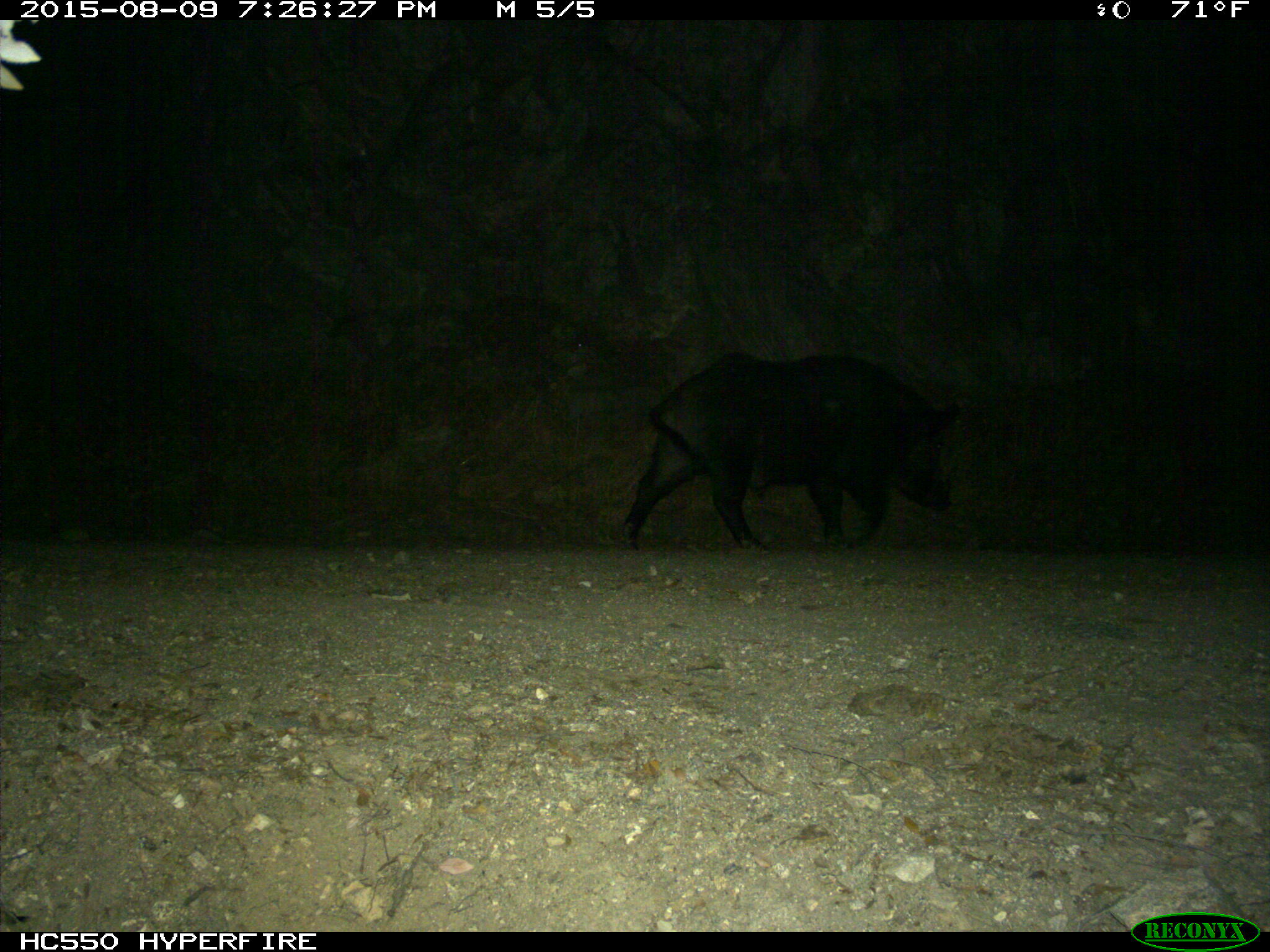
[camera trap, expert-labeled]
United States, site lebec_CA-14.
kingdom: Animalia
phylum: Chordata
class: Mammalia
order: Artiodactyla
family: Suidae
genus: Sus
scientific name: Sus scrofa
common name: wild boar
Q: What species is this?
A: Sus scrofa (wild boar).